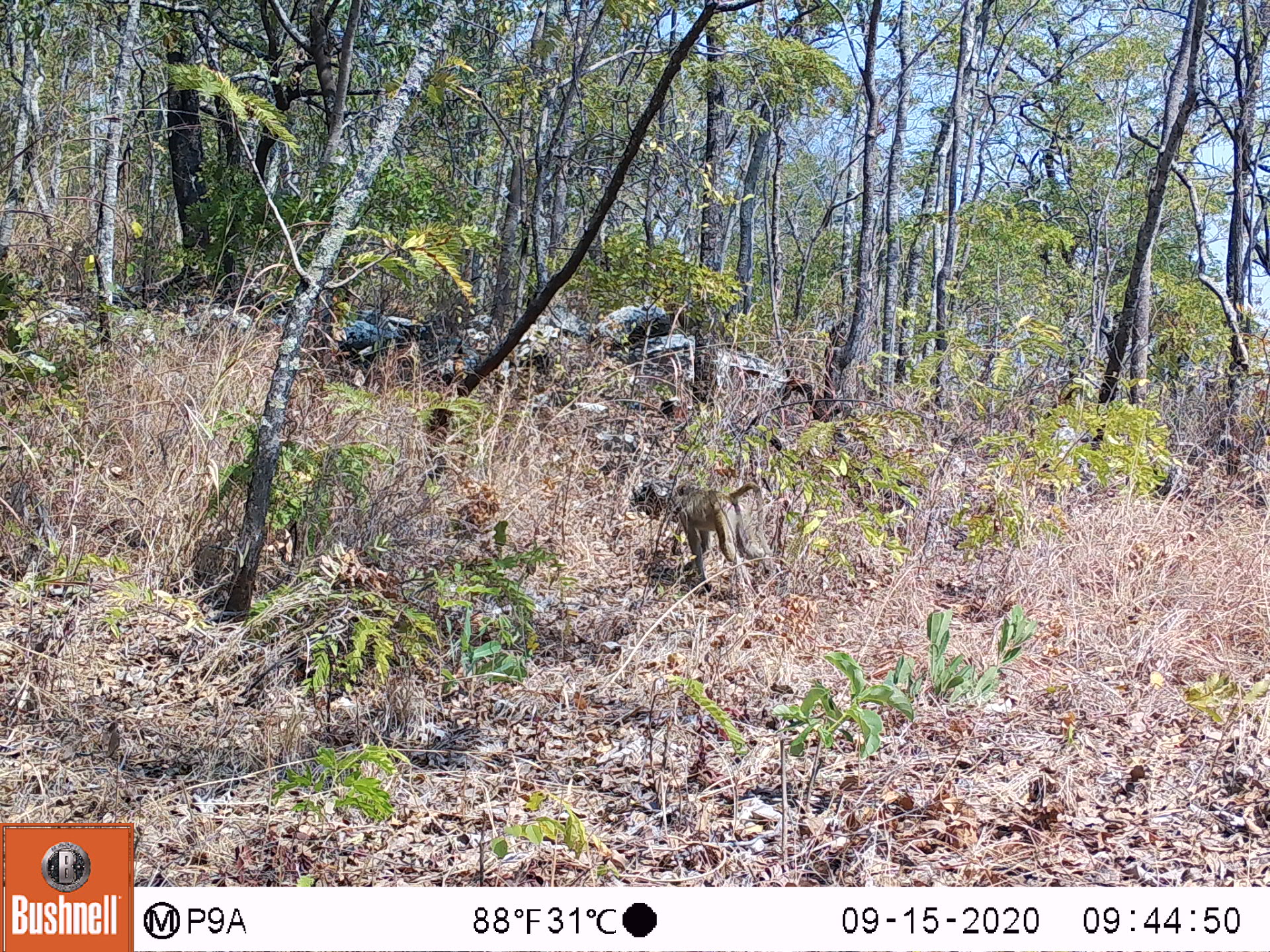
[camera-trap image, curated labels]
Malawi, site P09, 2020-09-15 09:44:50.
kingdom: Animalia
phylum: Chordata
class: Mammalia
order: Primates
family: Cercopithecidae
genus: Papio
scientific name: Papio cynocephalus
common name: yellow baboon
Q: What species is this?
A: Yellow baboon (Papio cynocephalus).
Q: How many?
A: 1.